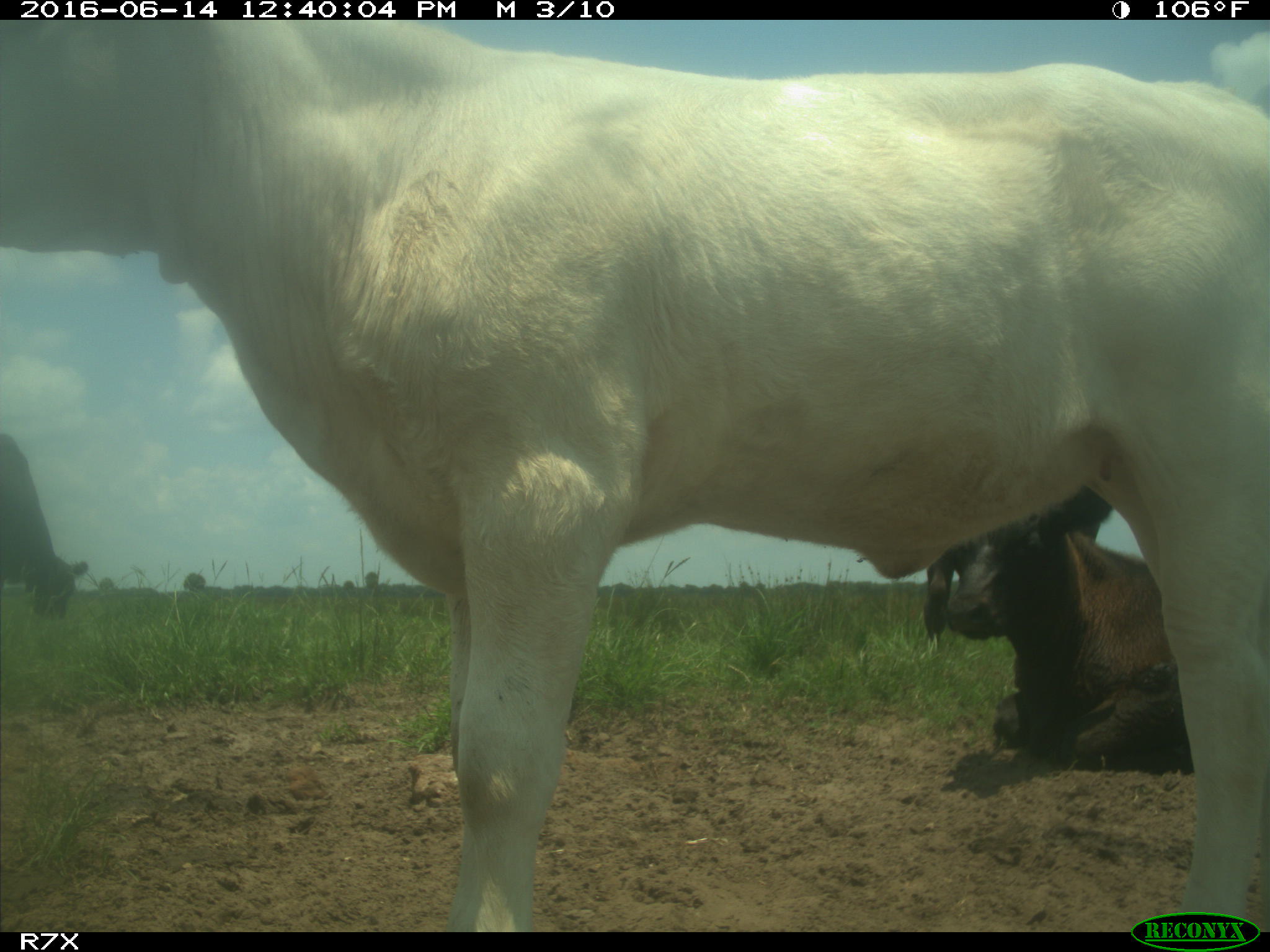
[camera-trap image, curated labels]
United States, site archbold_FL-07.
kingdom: Animalia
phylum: Chordata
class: Mammalia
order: Artiodactyla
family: Bovidae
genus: Bos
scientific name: Bos taurus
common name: domestic cow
Bos taurus (domestic cow).